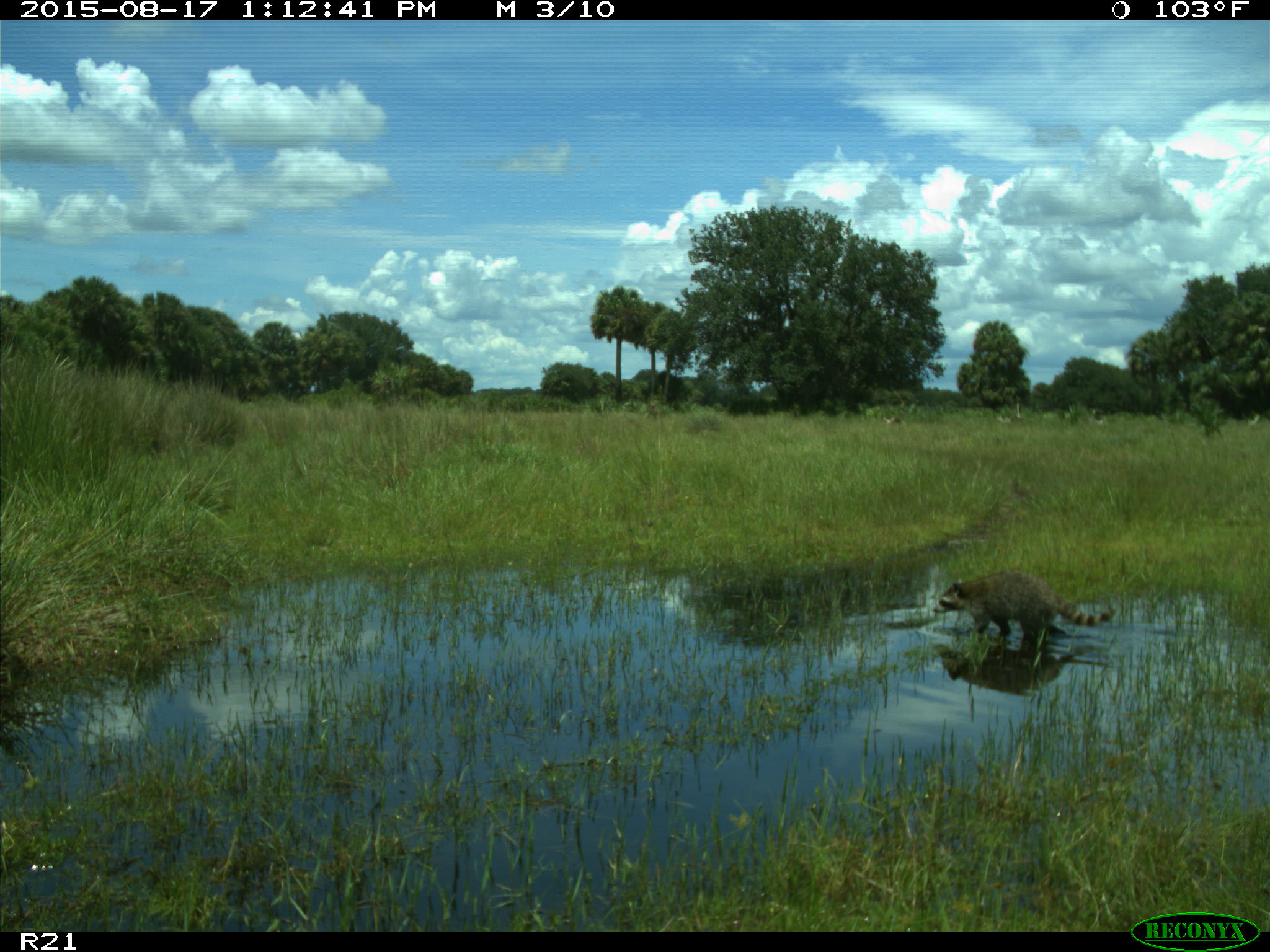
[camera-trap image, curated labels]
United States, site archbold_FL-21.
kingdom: Animalia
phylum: Chordata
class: Mammalia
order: Carnivora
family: Procyonidae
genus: Procyon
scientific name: Procyon lotor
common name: common raccoon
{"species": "Procyon lotor (common raccoon)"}